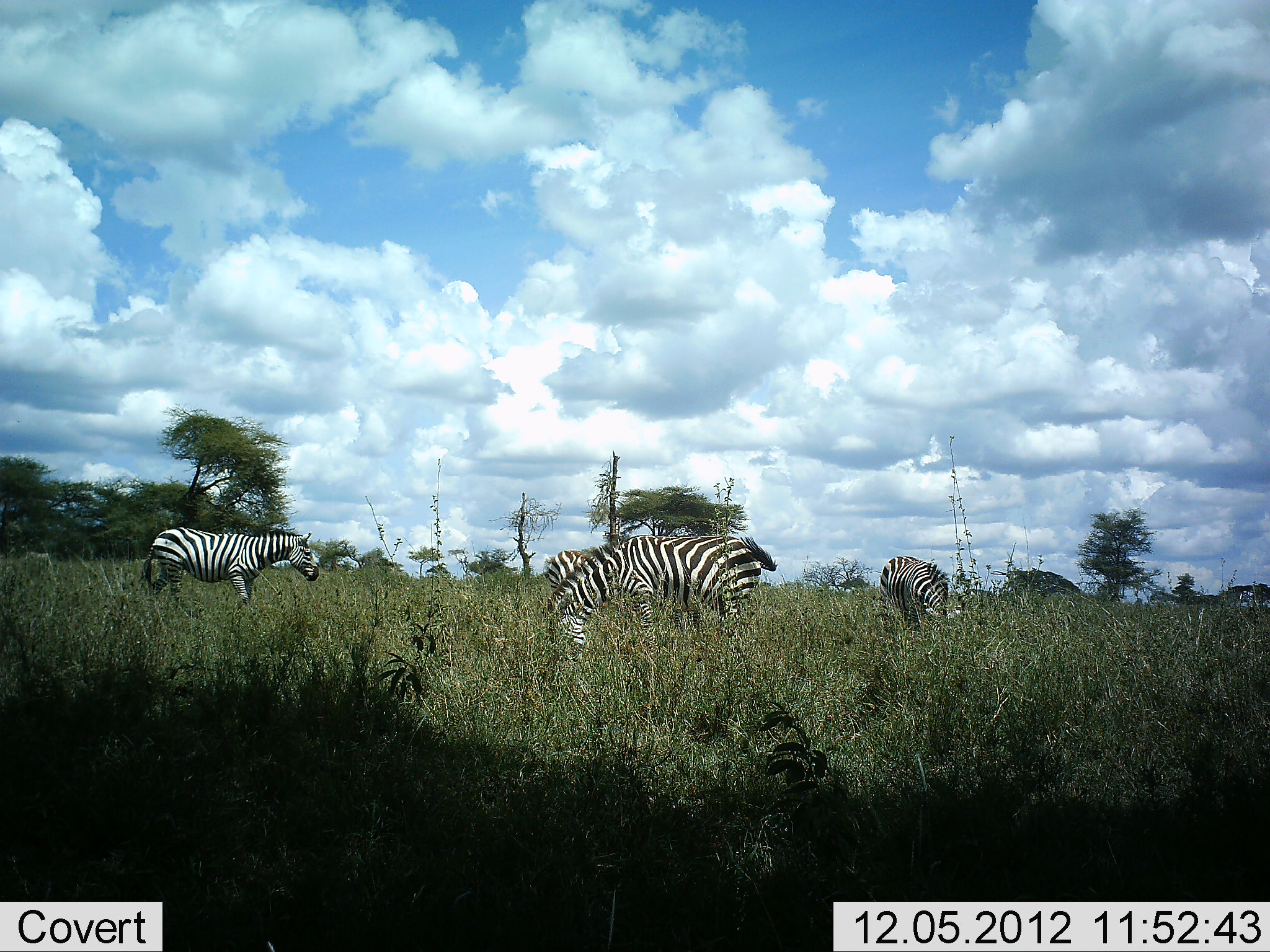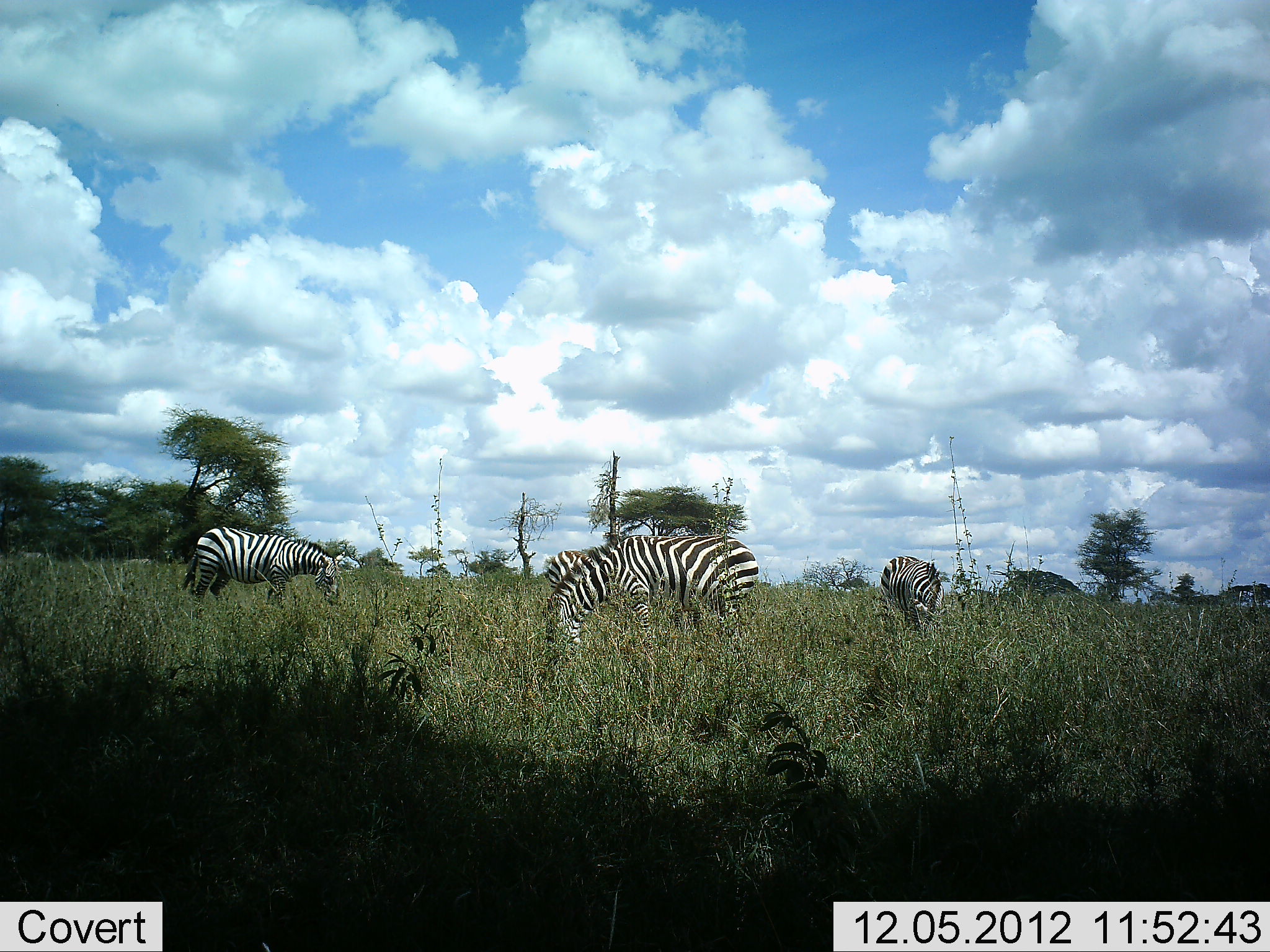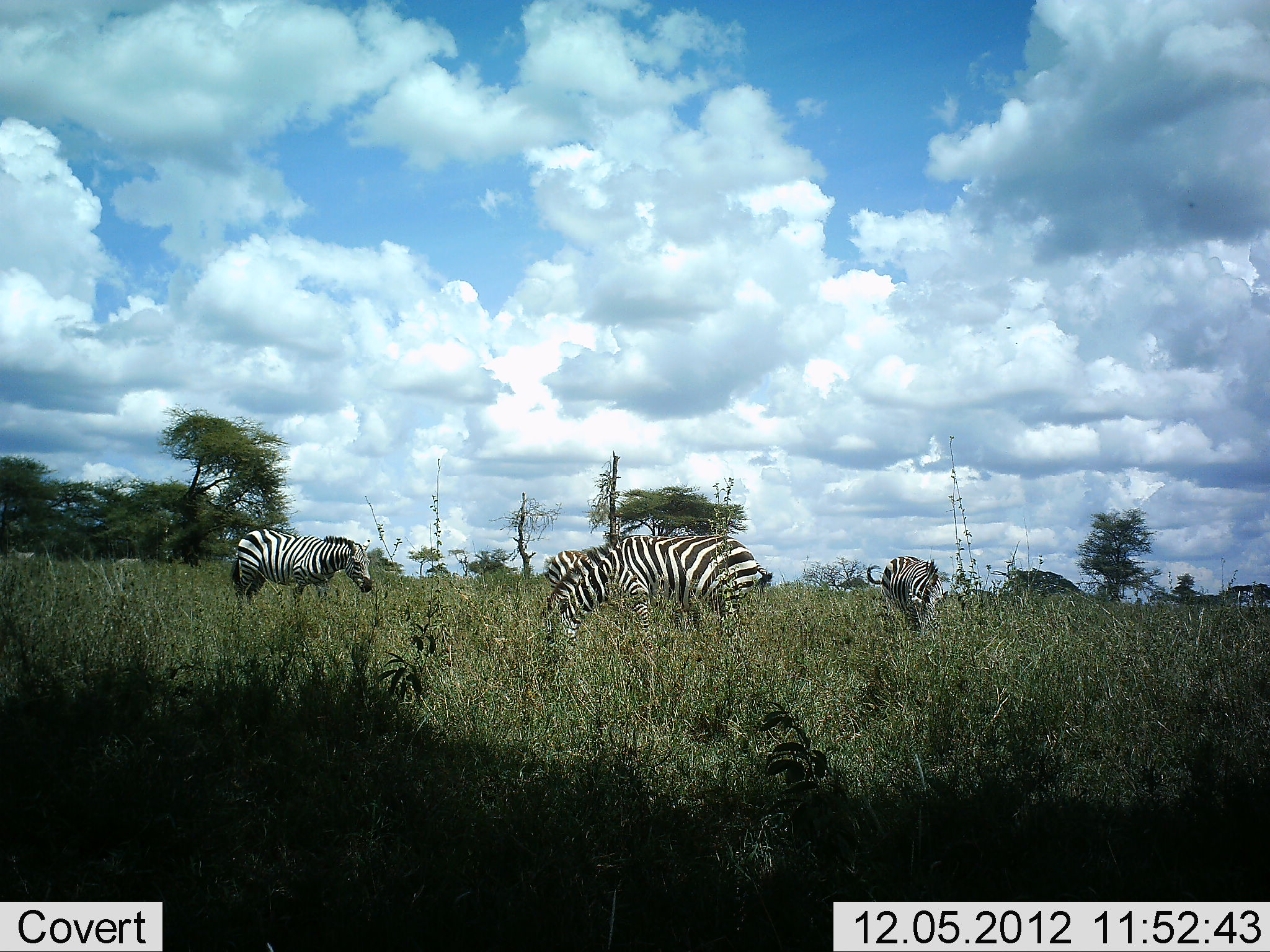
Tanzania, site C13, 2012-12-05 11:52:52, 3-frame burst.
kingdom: Animalia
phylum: Chordata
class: Mammalia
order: Perissodactyla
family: Equidae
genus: Equus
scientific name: Equus quagga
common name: plains zebra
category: zebra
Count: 6.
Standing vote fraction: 30%.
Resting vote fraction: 0%.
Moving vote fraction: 50%.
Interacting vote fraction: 0%.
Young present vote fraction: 0%.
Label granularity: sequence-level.